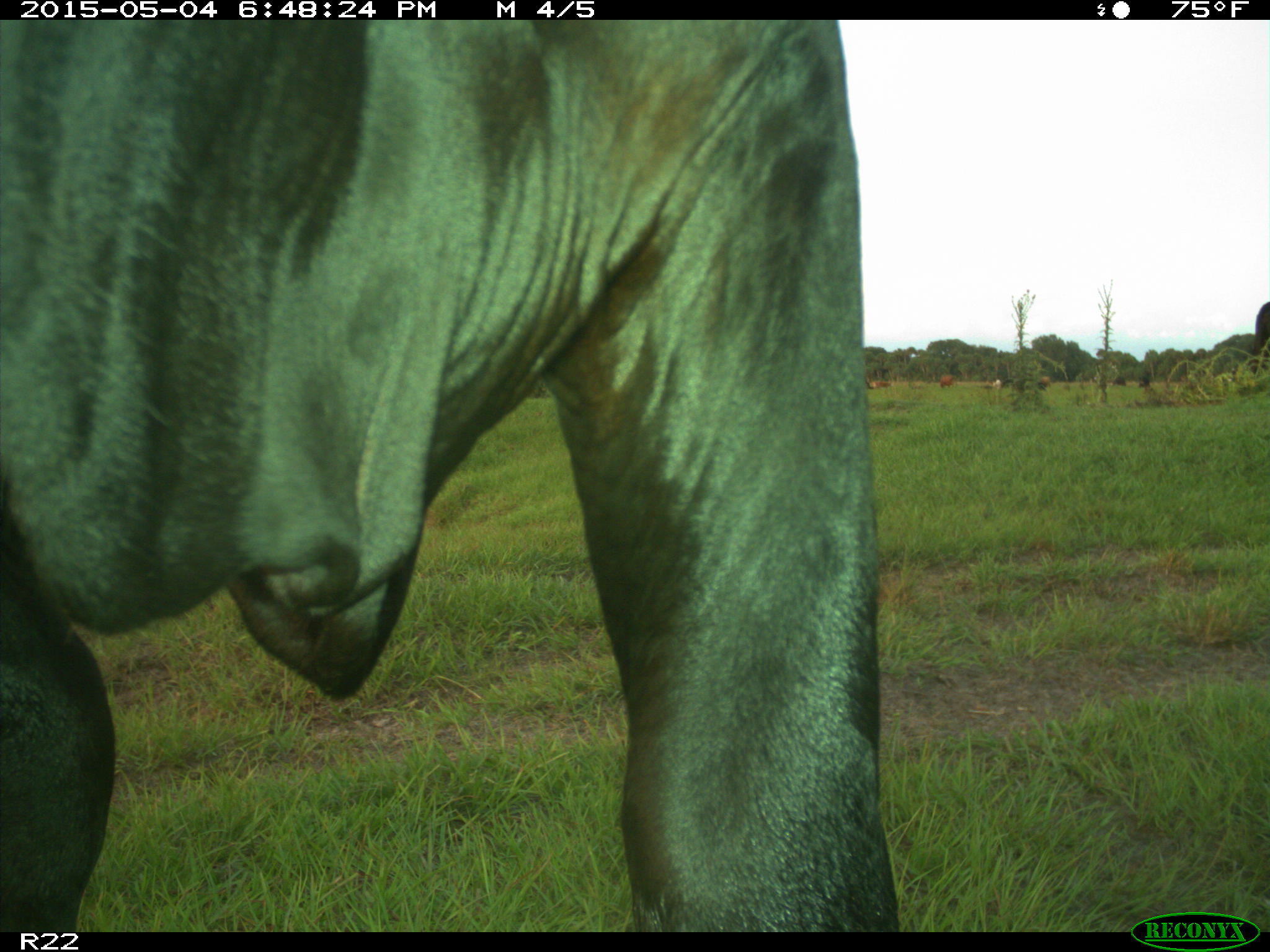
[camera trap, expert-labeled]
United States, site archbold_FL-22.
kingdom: Animalia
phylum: Chordata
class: Mammalia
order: Artiodactyla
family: Bovidae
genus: Bos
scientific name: Bos taurus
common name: domestic cow